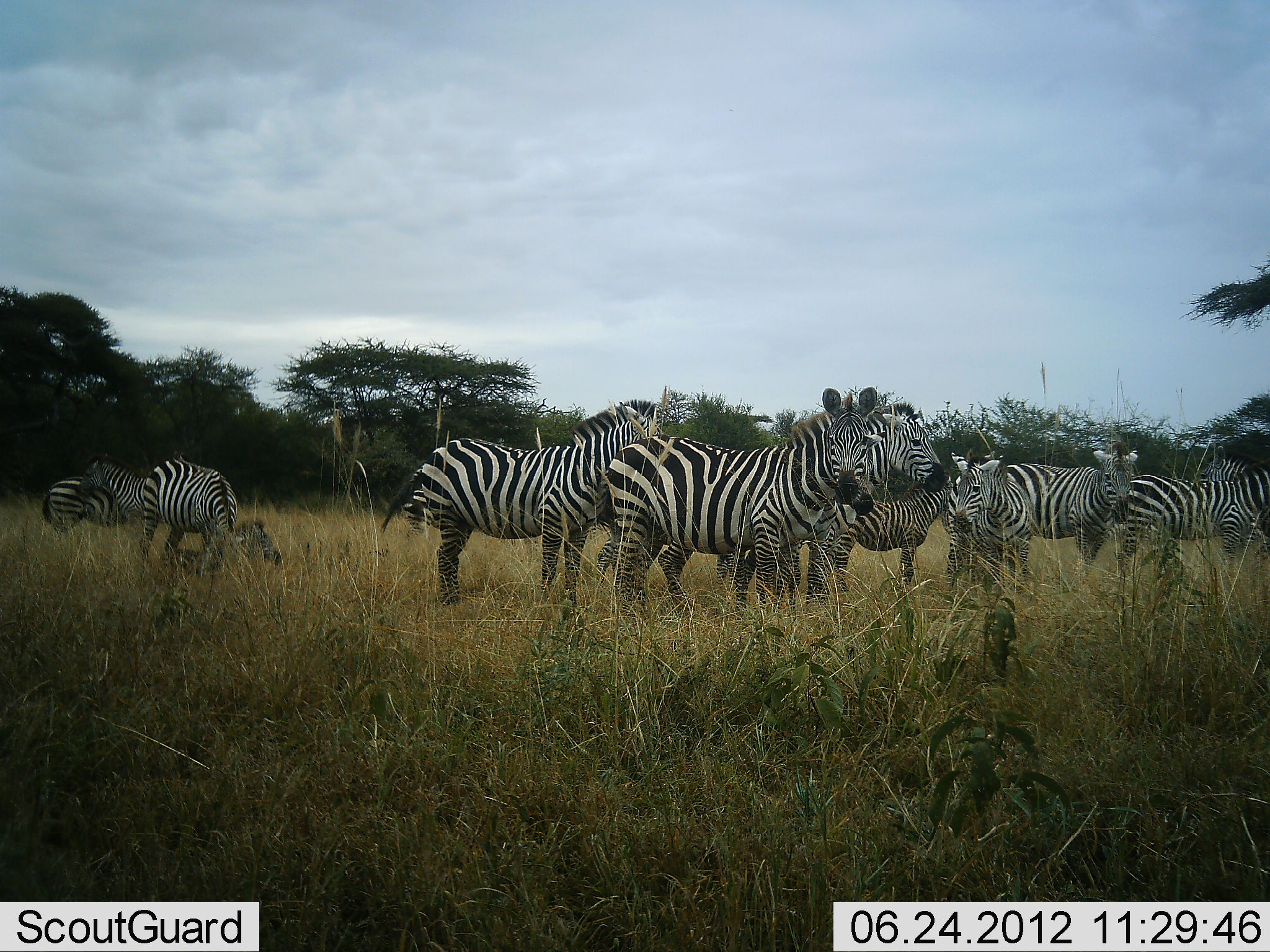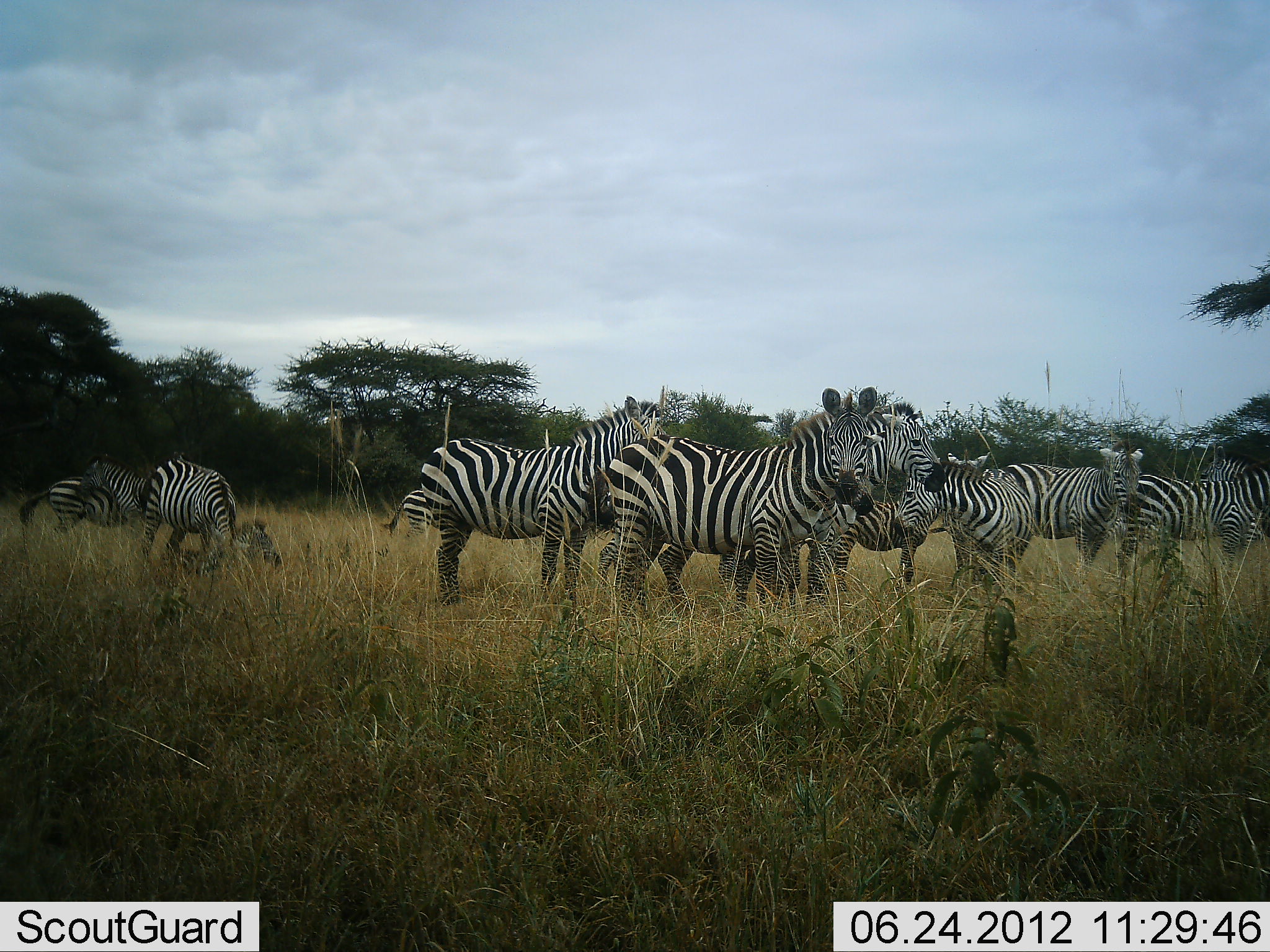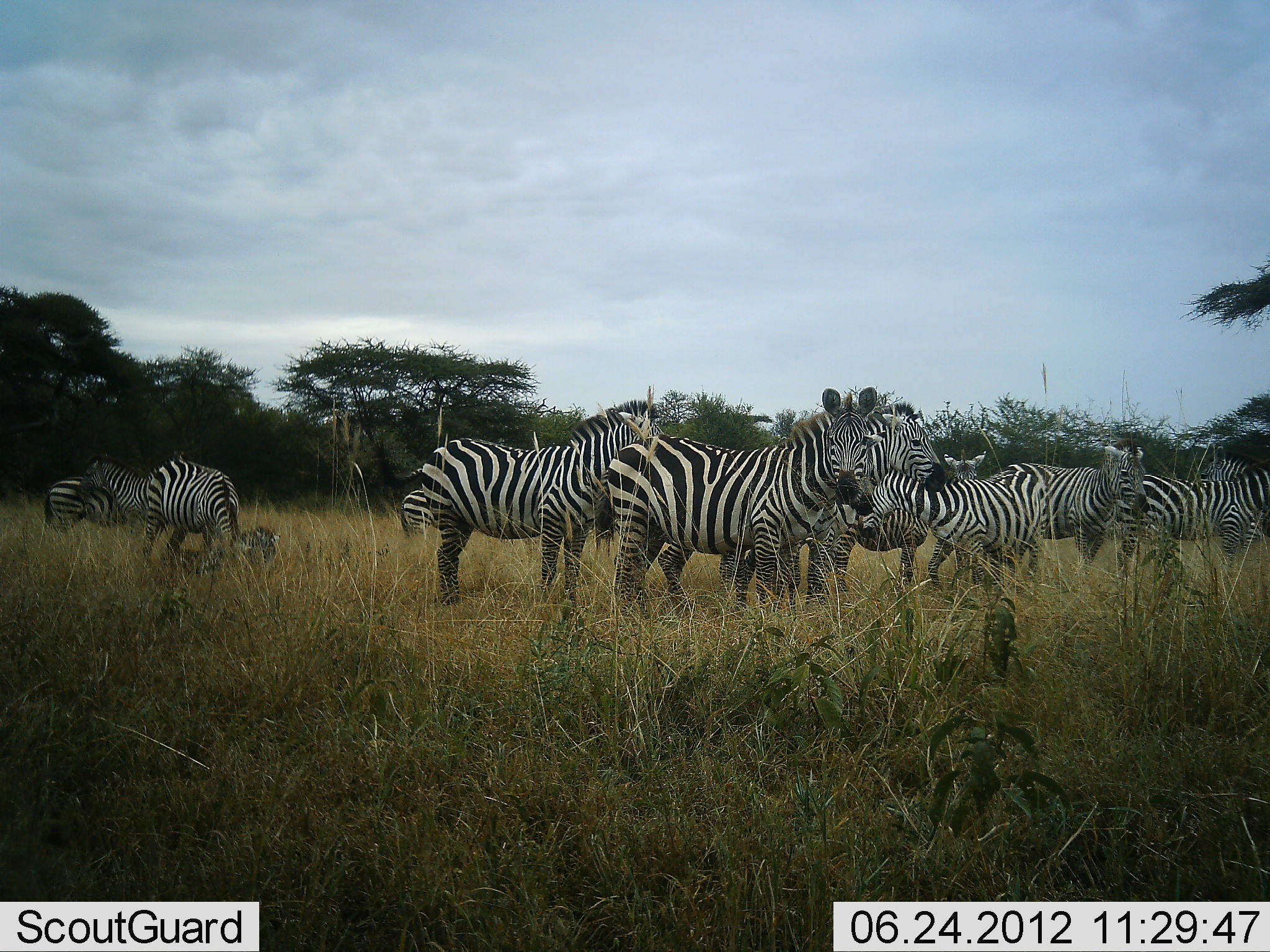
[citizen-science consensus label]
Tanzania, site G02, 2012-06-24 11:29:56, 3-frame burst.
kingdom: Animalia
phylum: Chordata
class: Mammalia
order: Perissodactyla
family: Equidae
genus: Equus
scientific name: Equus quagga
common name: plains zebra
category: zebra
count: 11-50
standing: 90%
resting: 20%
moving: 10%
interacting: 30%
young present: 30%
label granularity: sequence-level